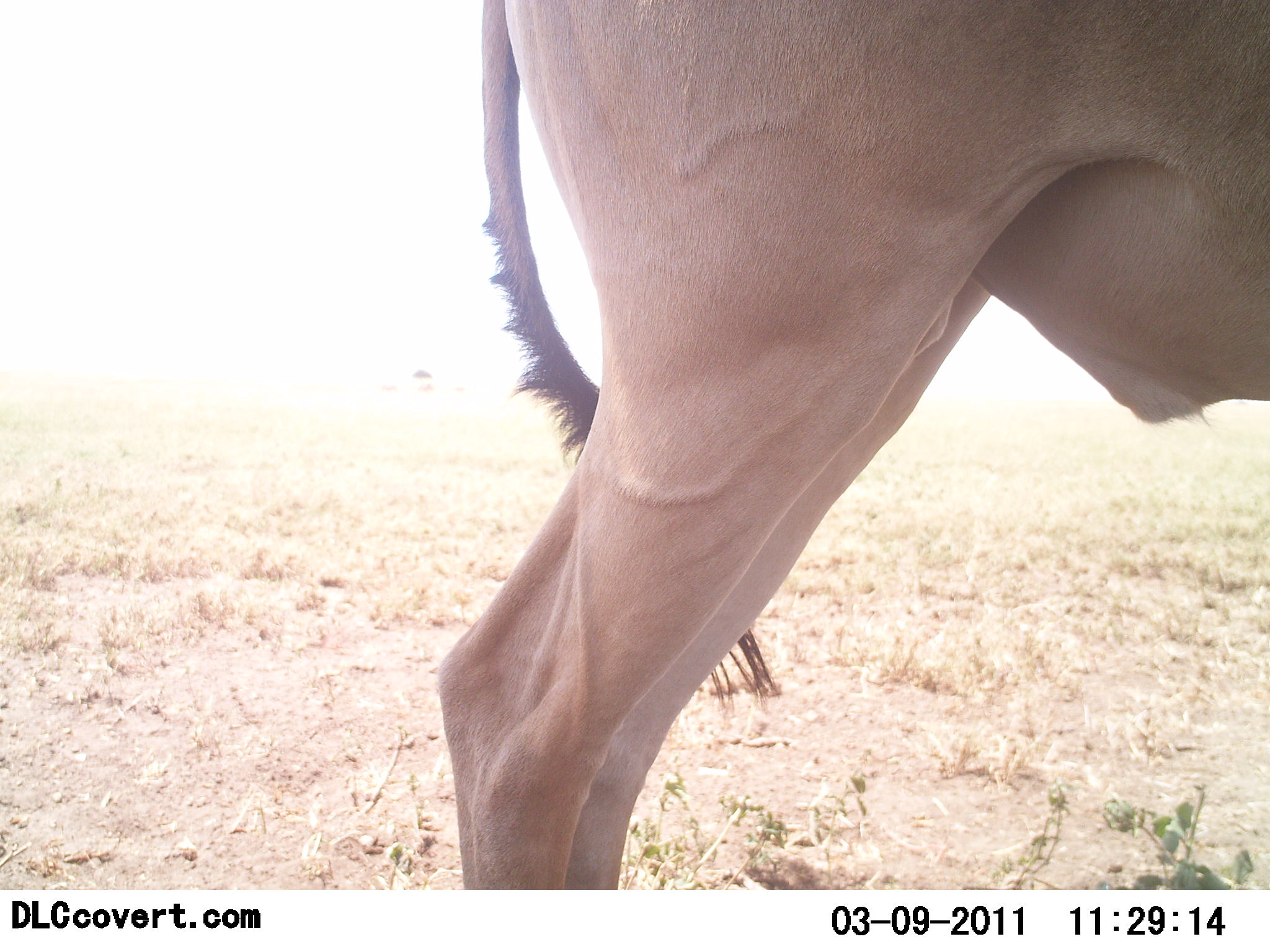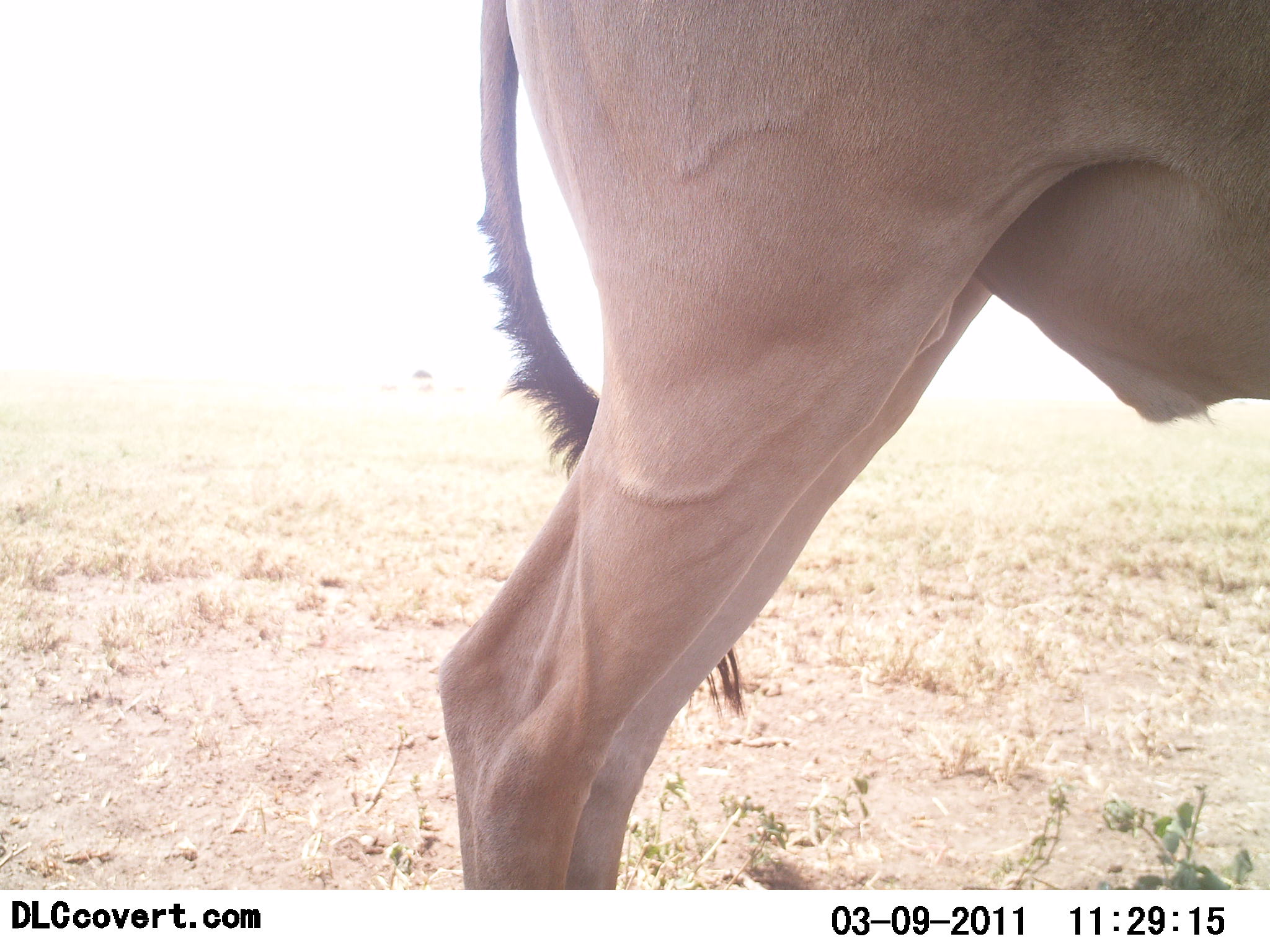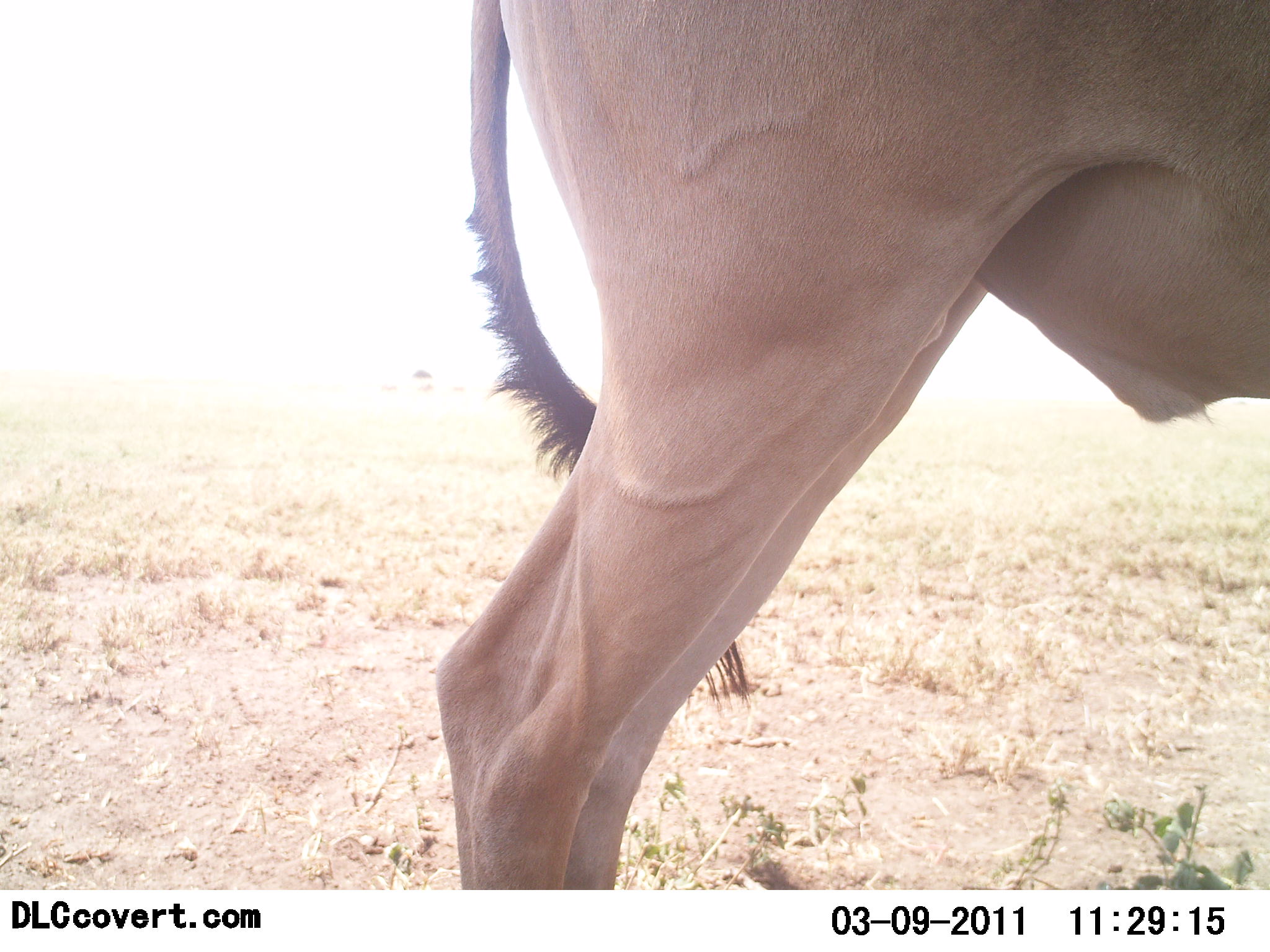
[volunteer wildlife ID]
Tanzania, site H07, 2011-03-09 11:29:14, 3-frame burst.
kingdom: Animalia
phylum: Chordata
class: Mammalia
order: Artiodactyla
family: Bovidae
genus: Alcelaphus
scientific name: Alcelaphus buselaphus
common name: hartebeest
Hartebeest (Alcelaphus buselaphus), count 1. Behavior (volunteer vote fractions): standing 100%, resting 0%, moving 0%, interacting 0%. Young present (vote fraction): 0%. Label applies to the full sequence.